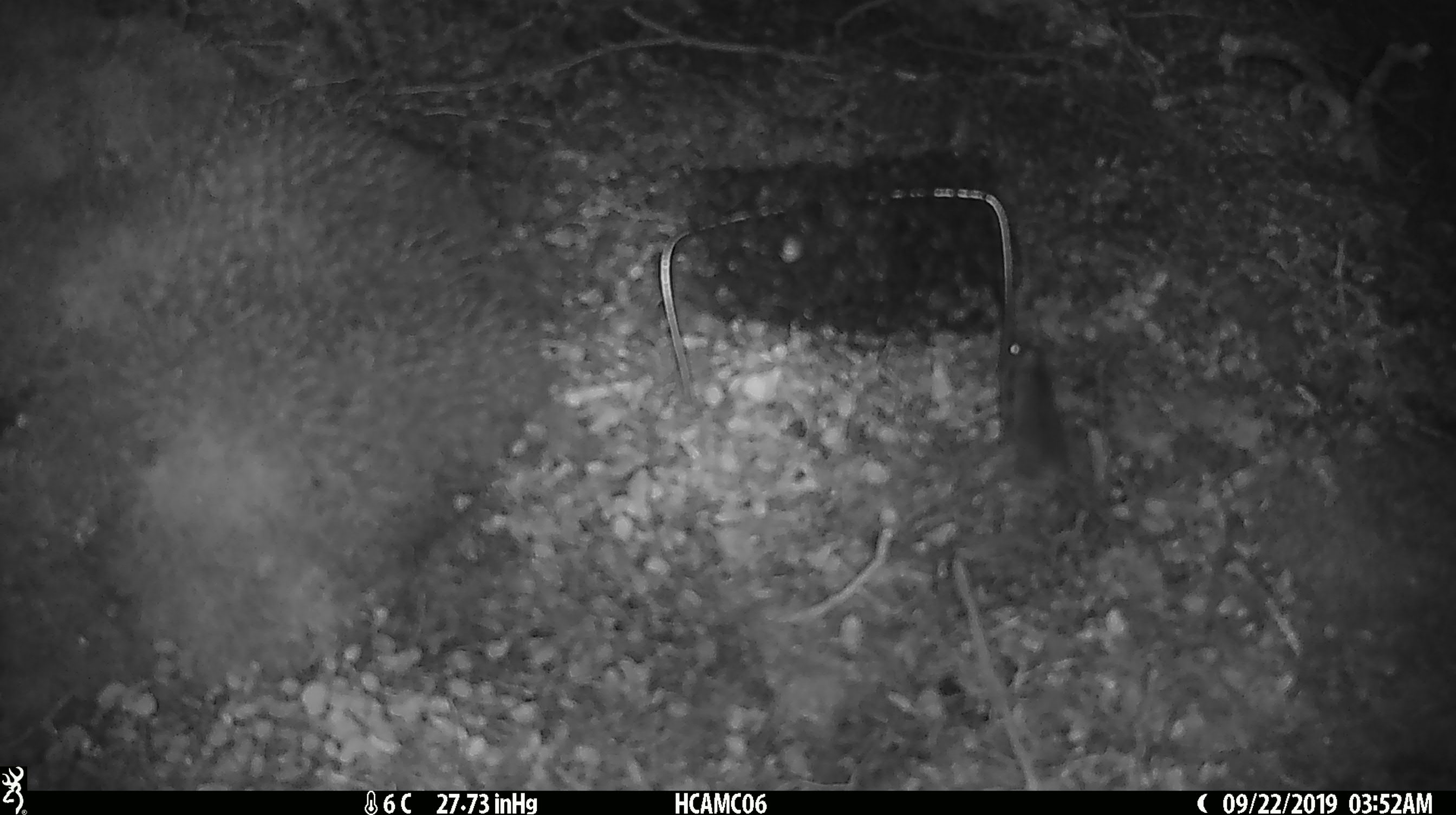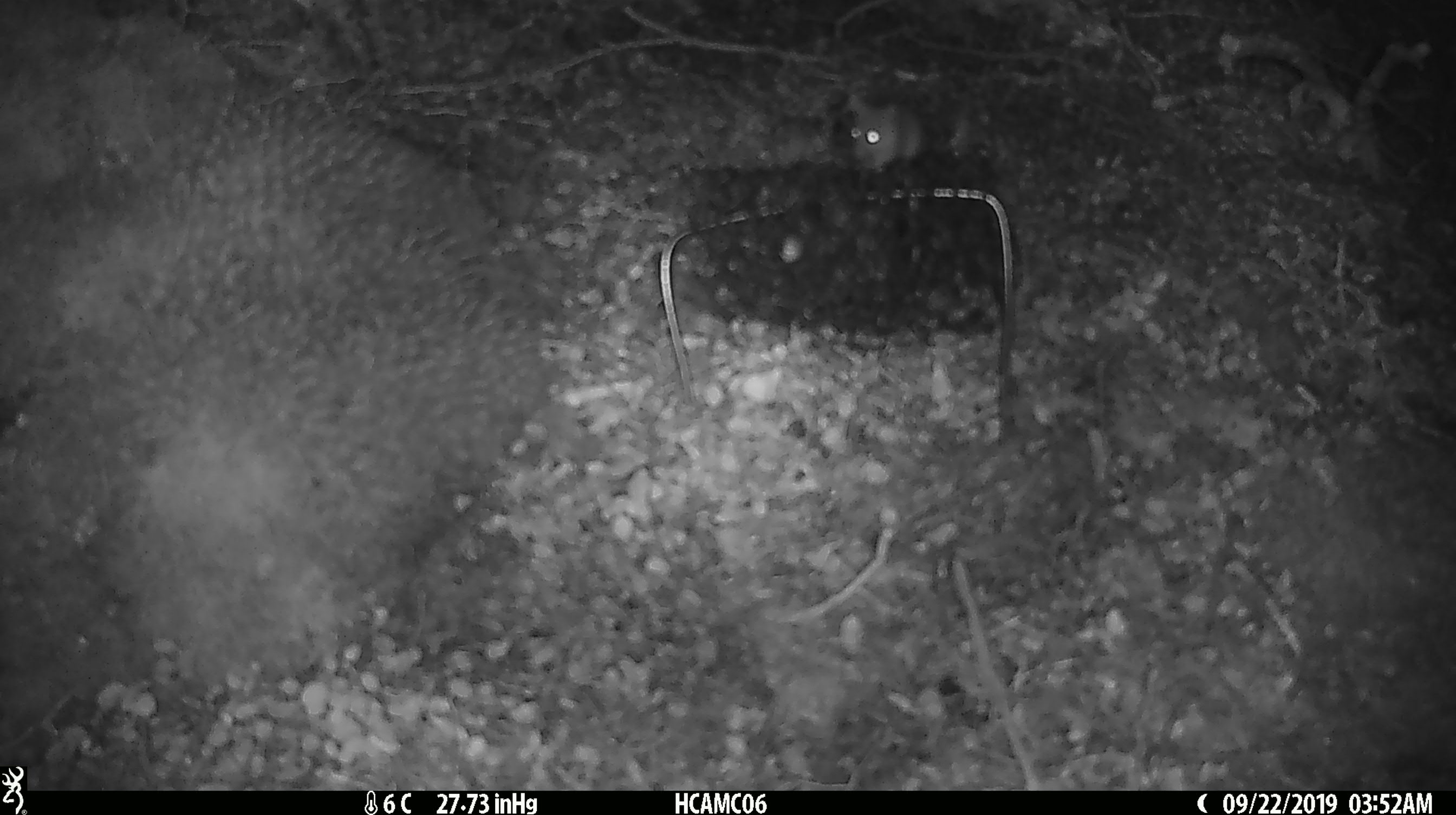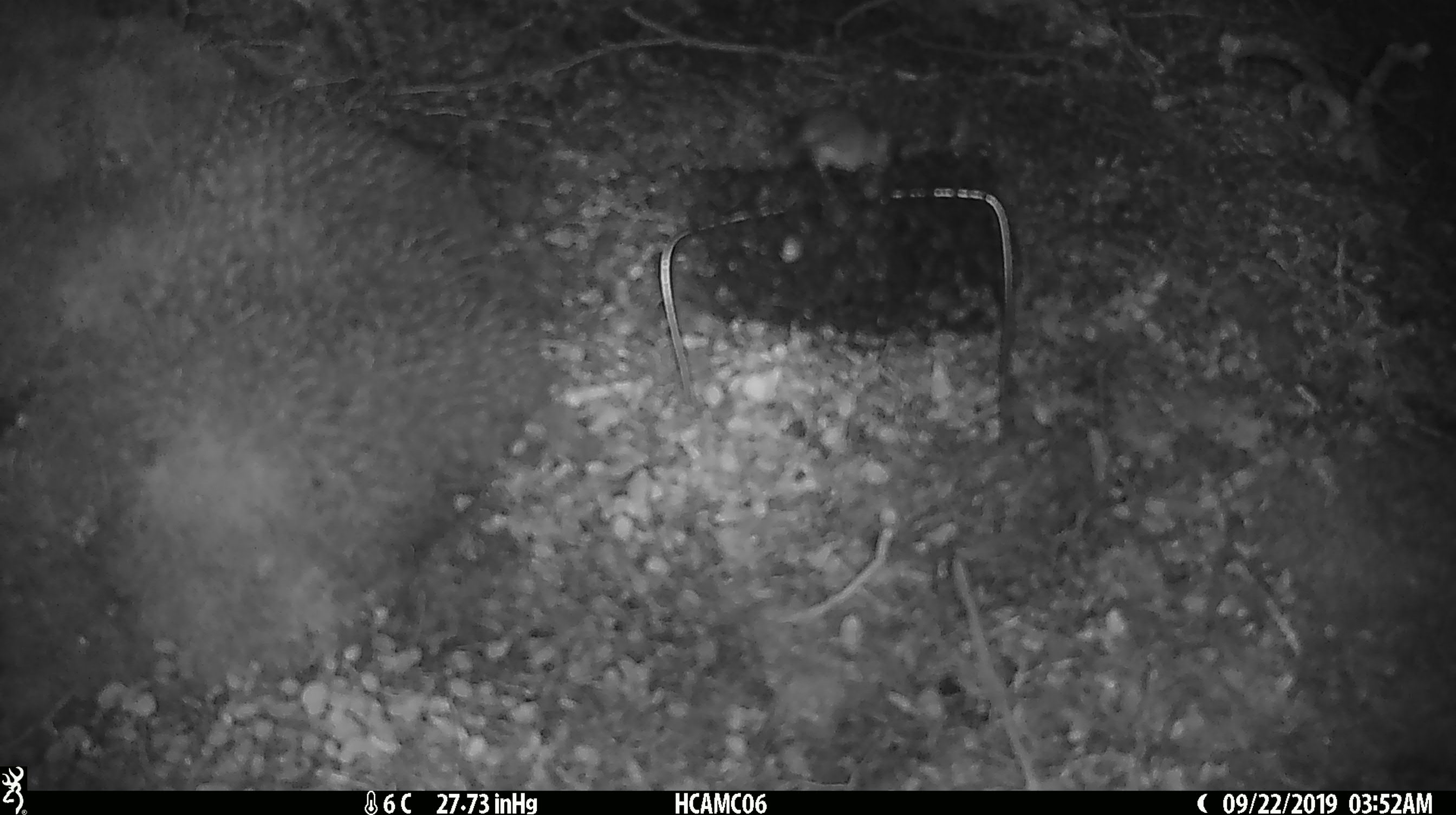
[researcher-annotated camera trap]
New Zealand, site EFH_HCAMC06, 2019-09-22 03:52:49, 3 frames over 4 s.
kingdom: Animalia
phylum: Chordata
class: Mammalia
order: Rodentia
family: Muridae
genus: Mus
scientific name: Mus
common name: mouse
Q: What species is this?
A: Mouse (Mus).